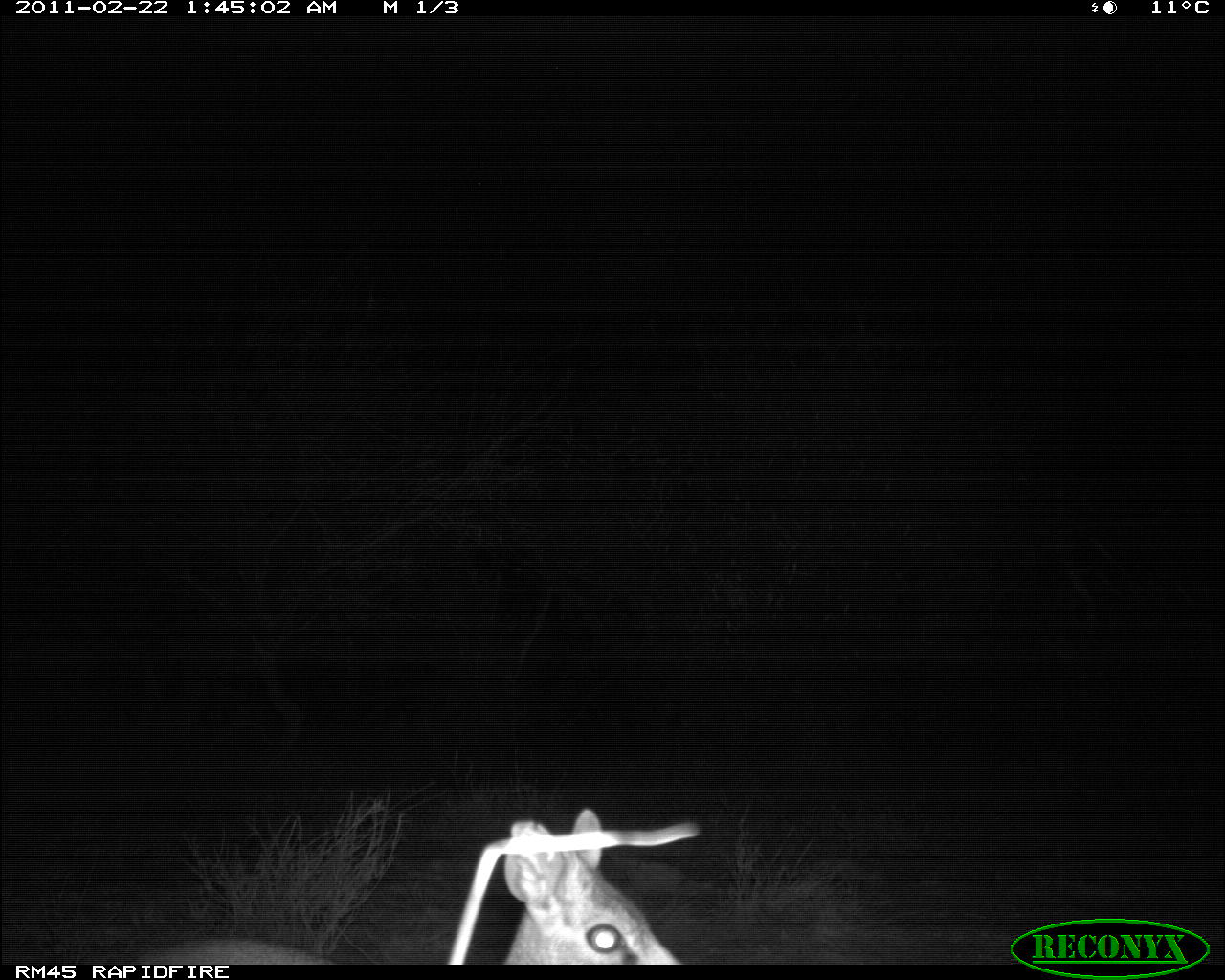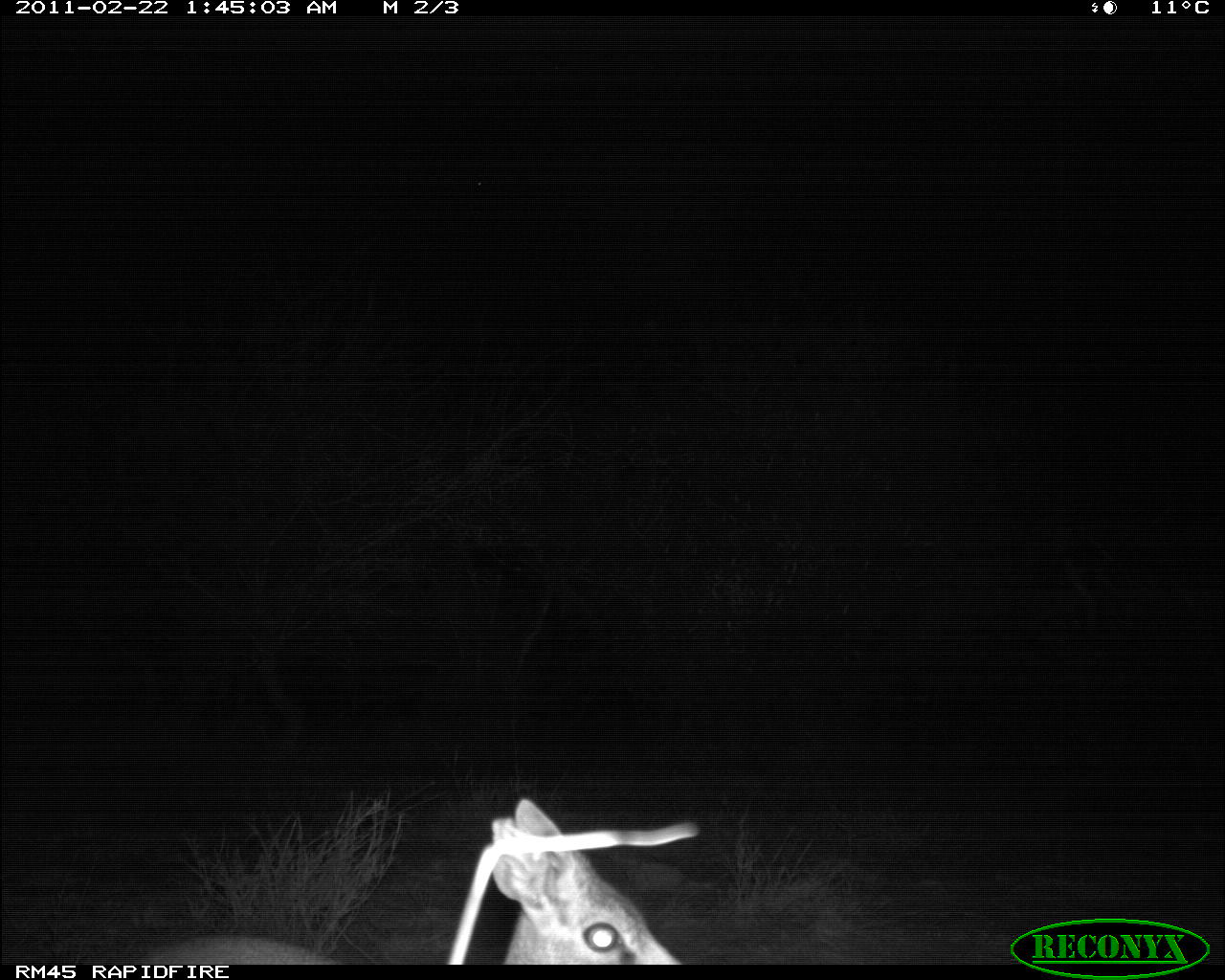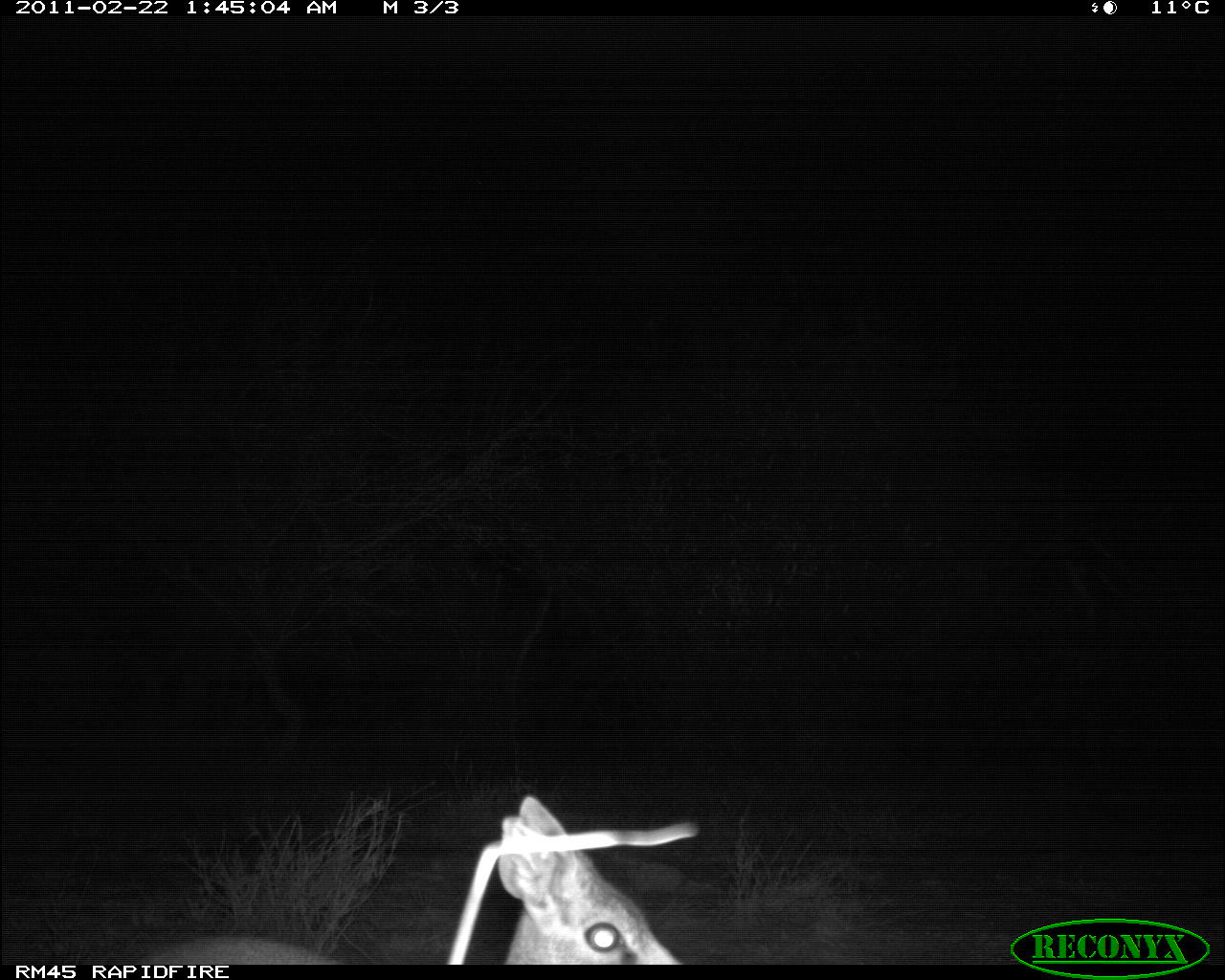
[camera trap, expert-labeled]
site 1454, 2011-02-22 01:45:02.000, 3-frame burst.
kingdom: Animalia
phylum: Chordata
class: Mammalia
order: Artiodactyla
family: Bovidae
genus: Madoqua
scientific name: Madoqua guentheri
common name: günther's dik-dik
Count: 1.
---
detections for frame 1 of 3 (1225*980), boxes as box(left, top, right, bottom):
madoqua guentheri: box(121, 807, 683, 964)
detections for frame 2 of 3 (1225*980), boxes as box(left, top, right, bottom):
madoqua guentheri: box(127, 795, 692, 965)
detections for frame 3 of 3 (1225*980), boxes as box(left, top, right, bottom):
madoqua guentheri: box(131, 793, 690, 964)